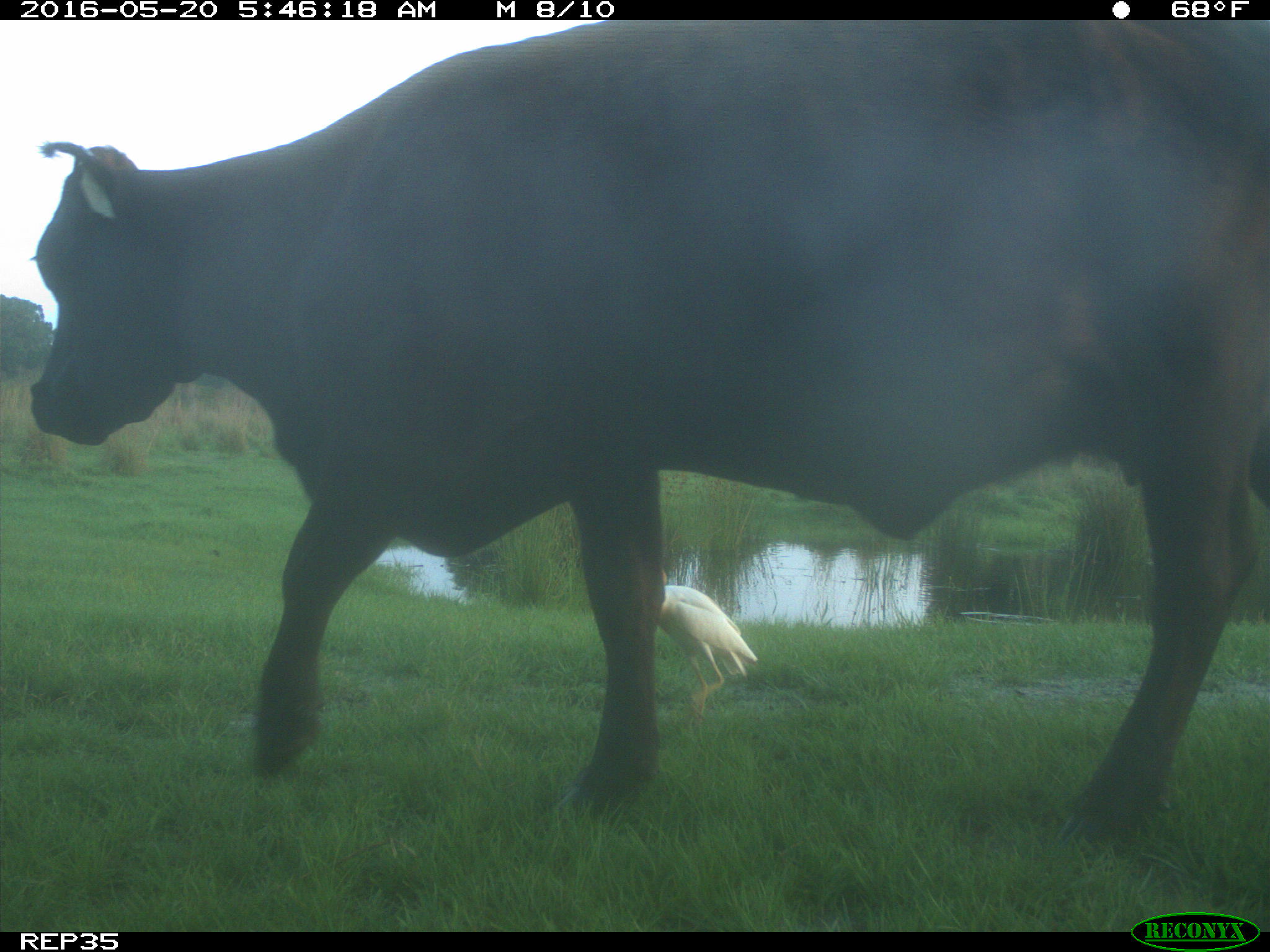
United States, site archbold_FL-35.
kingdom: Animalia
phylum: Chordata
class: Mammalia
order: Artiodactyla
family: Bovidae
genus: Bos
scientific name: Bos taurus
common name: domestic cow